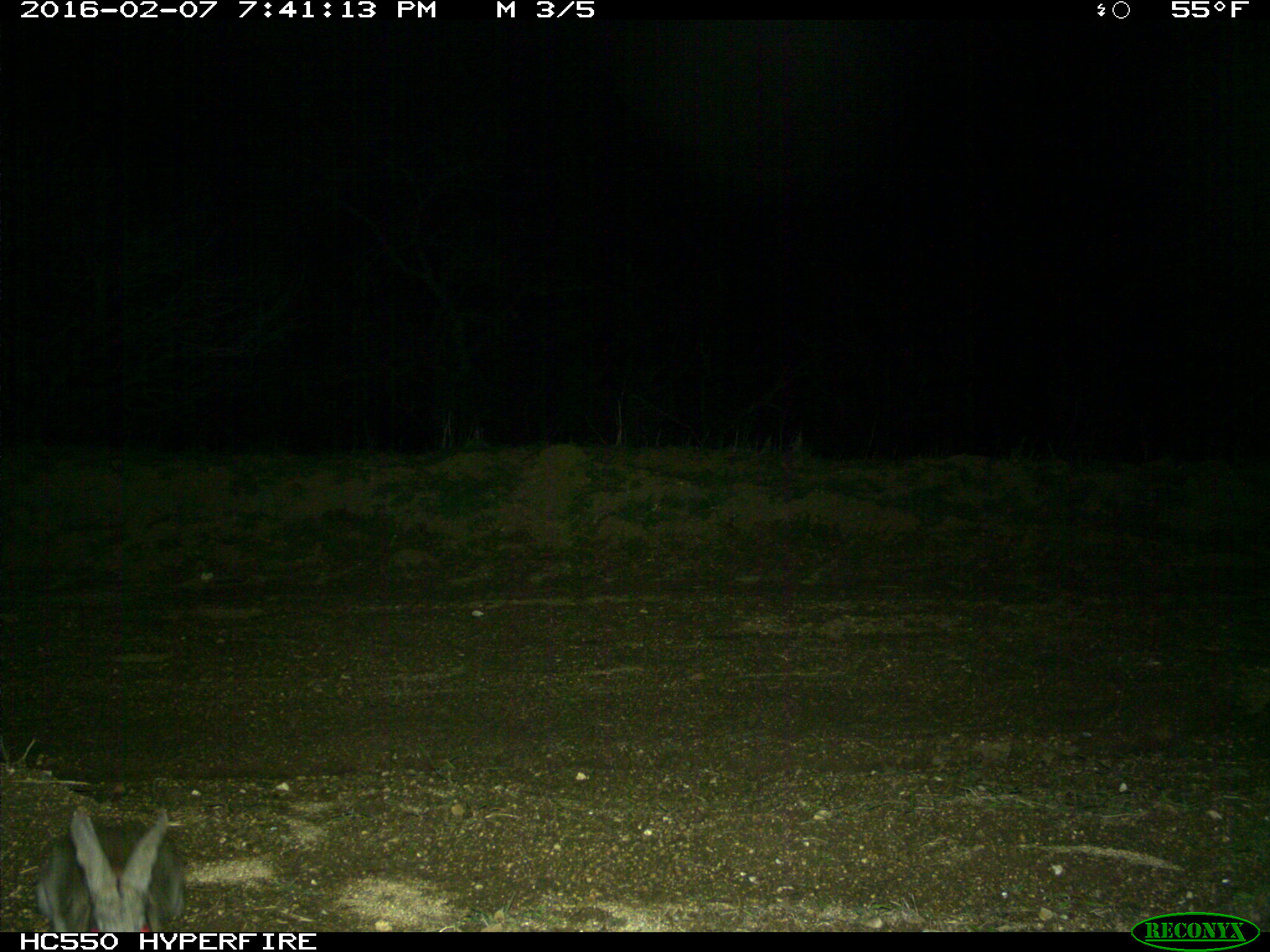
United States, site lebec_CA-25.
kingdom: Animalia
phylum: Chordata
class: Mammalia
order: Lagomorpha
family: Leporidae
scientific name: Leporidae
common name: rabbits and hares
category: unidentified rabbit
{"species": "unidentified rabbit (rabbits and hares) (Leporidae)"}